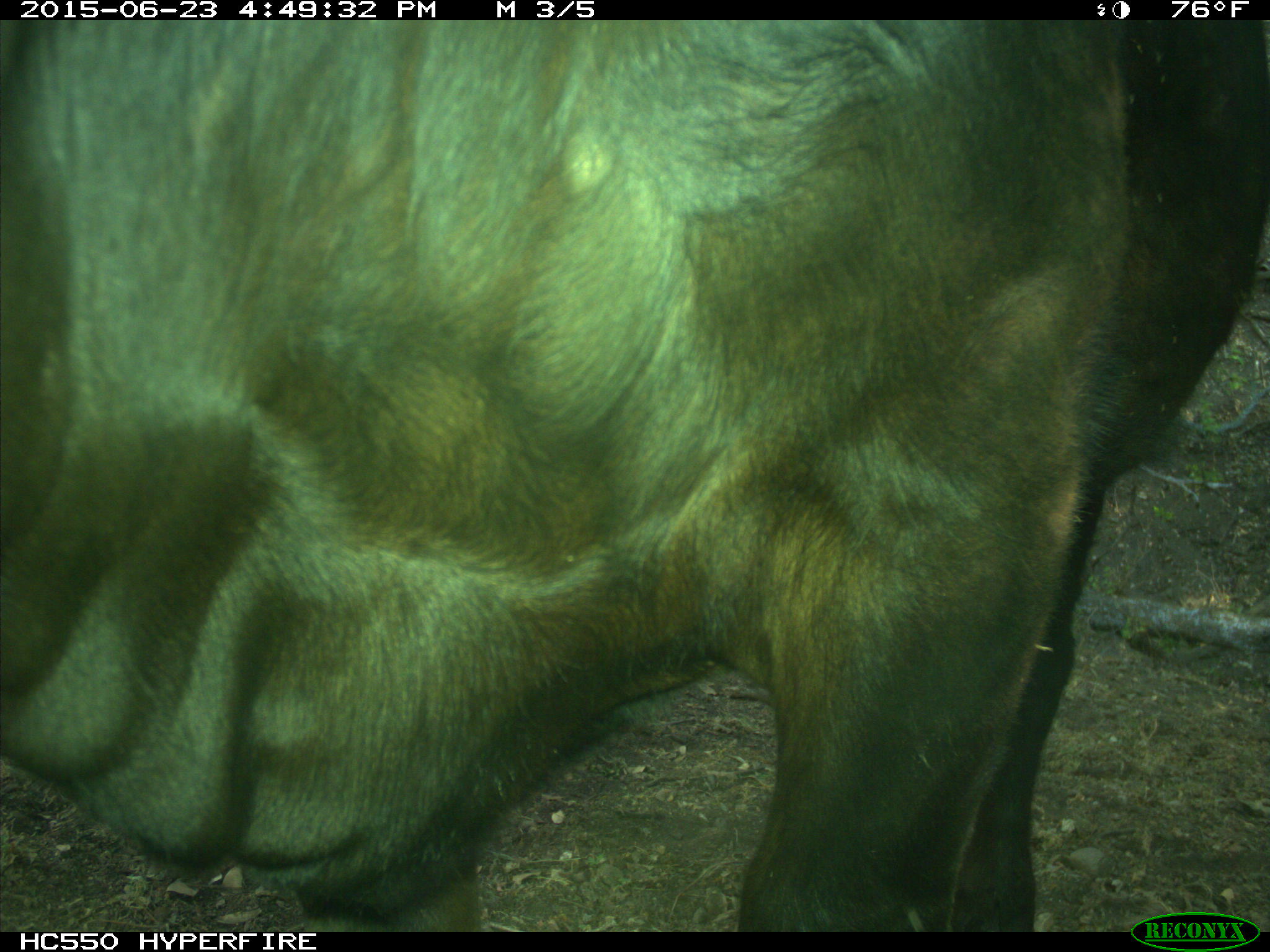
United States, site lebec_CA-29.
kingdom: Animalia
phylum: Chordata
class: Mammalia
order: Artiodactyla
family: Bovidae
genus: Bos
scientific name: Bos taurus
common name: domestic cow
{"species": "Bos taurus (domestic cow)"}